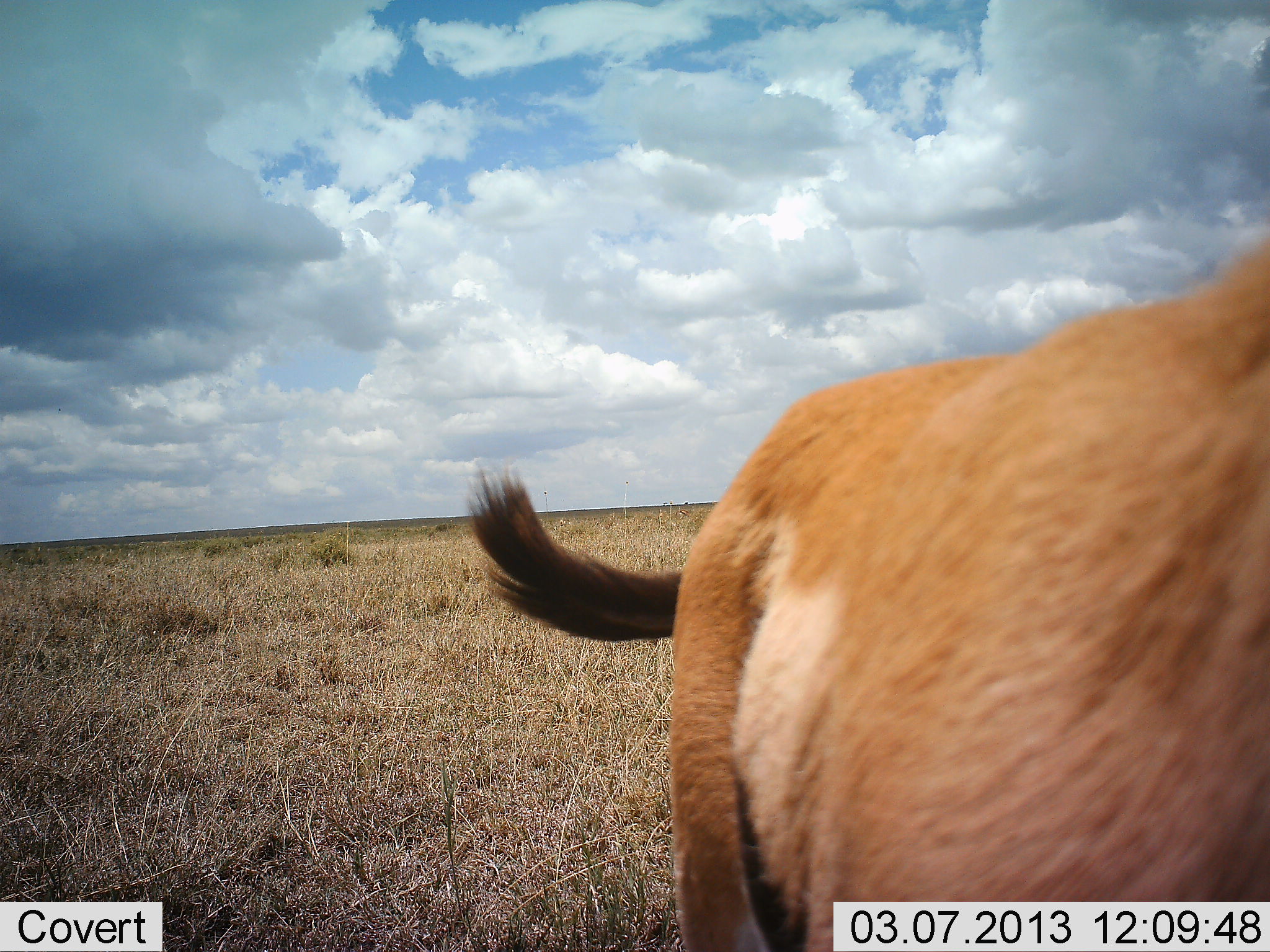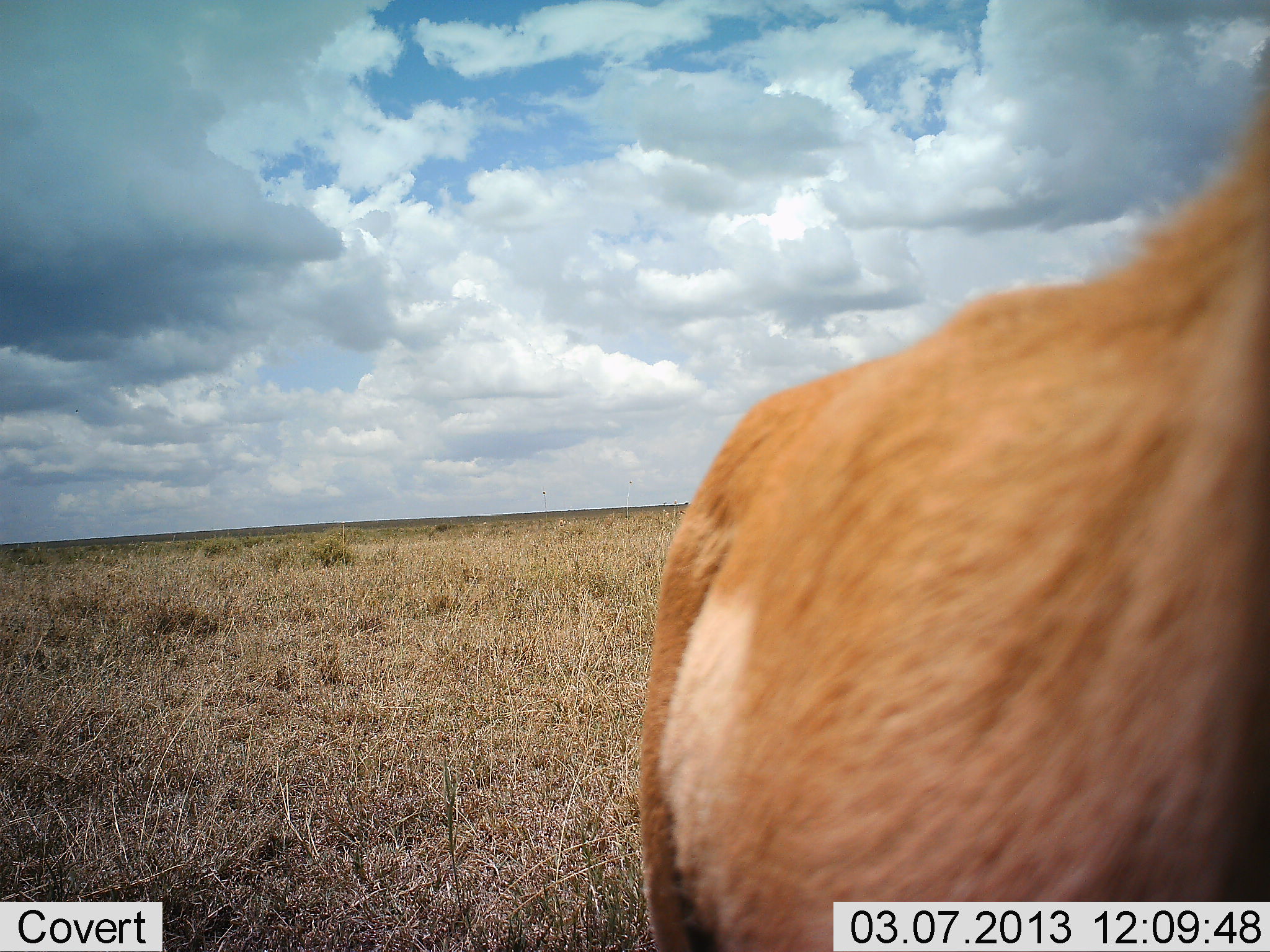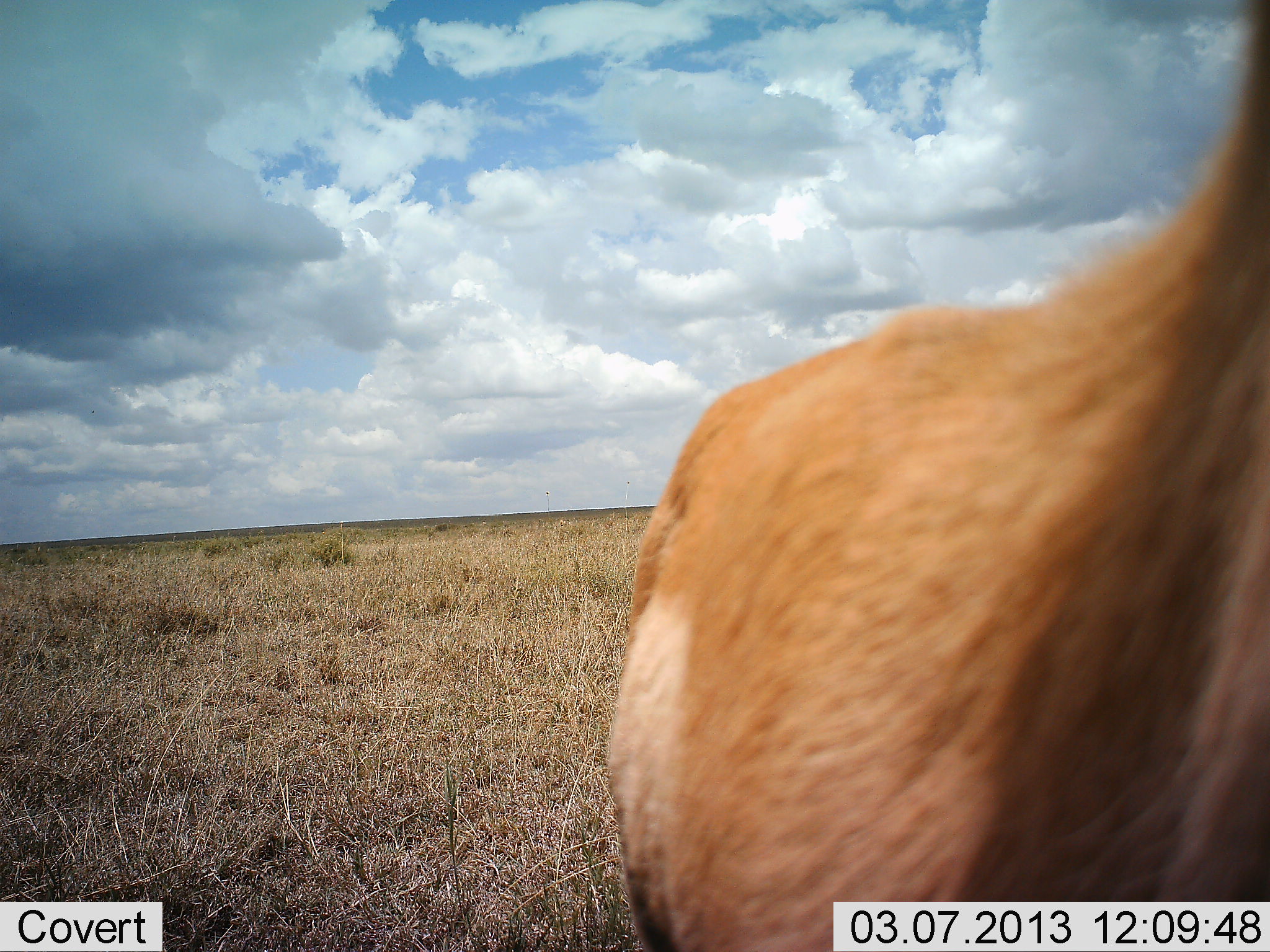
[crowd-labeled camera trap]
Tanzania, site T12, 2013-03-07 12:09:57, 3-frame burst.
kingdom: Animalia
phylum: Chordata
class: Mammalia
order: Artiodactyla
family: Bovidae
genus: Eudorcas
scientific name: Eudorcas thomsonii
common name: thomson's gazelle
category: gazellethomsons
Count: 1.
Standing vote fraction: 100%.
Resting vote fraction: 0%.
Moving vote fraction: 0%.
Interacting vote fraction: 25%.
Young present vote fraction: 0%.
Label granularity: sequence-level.